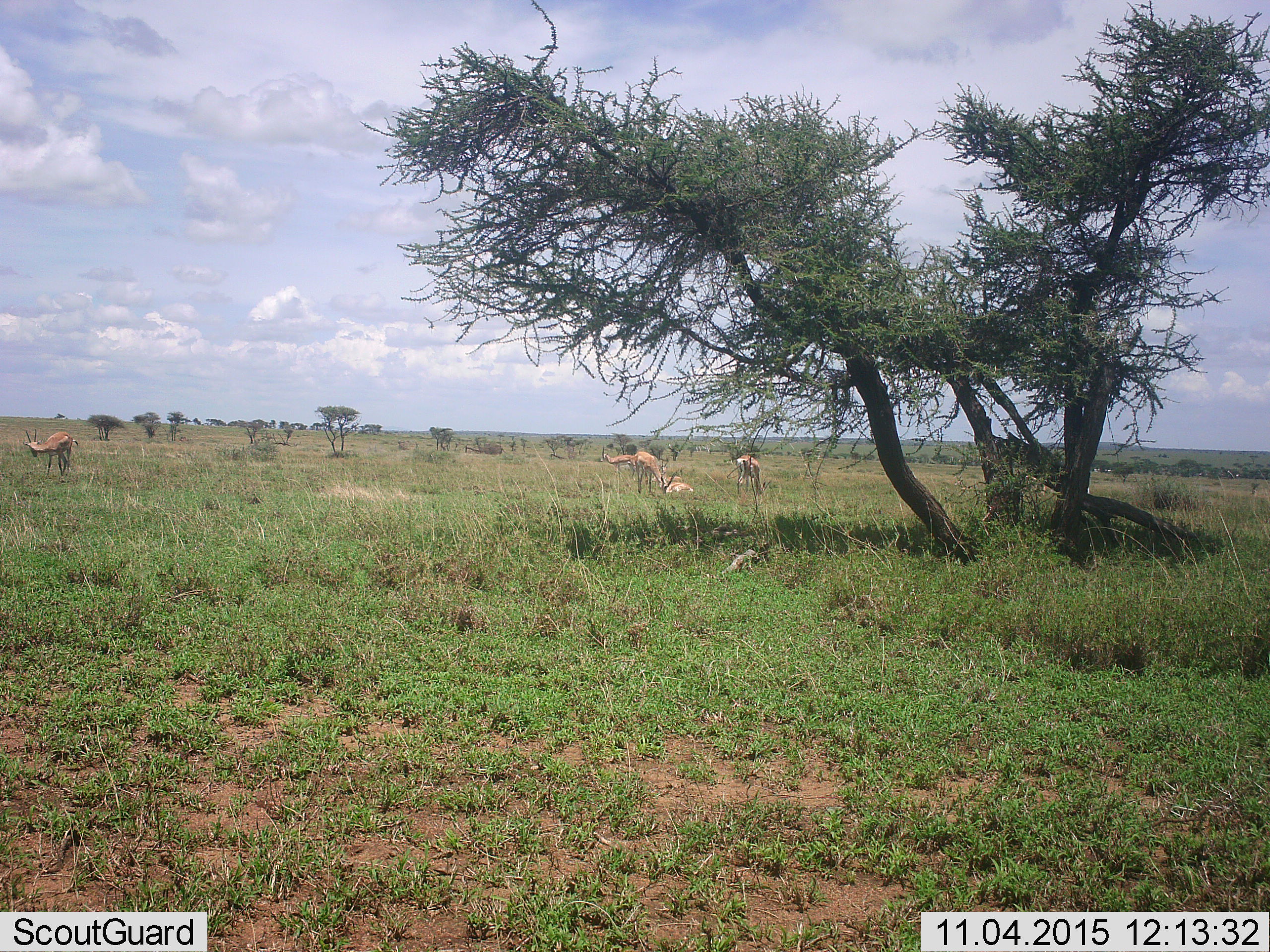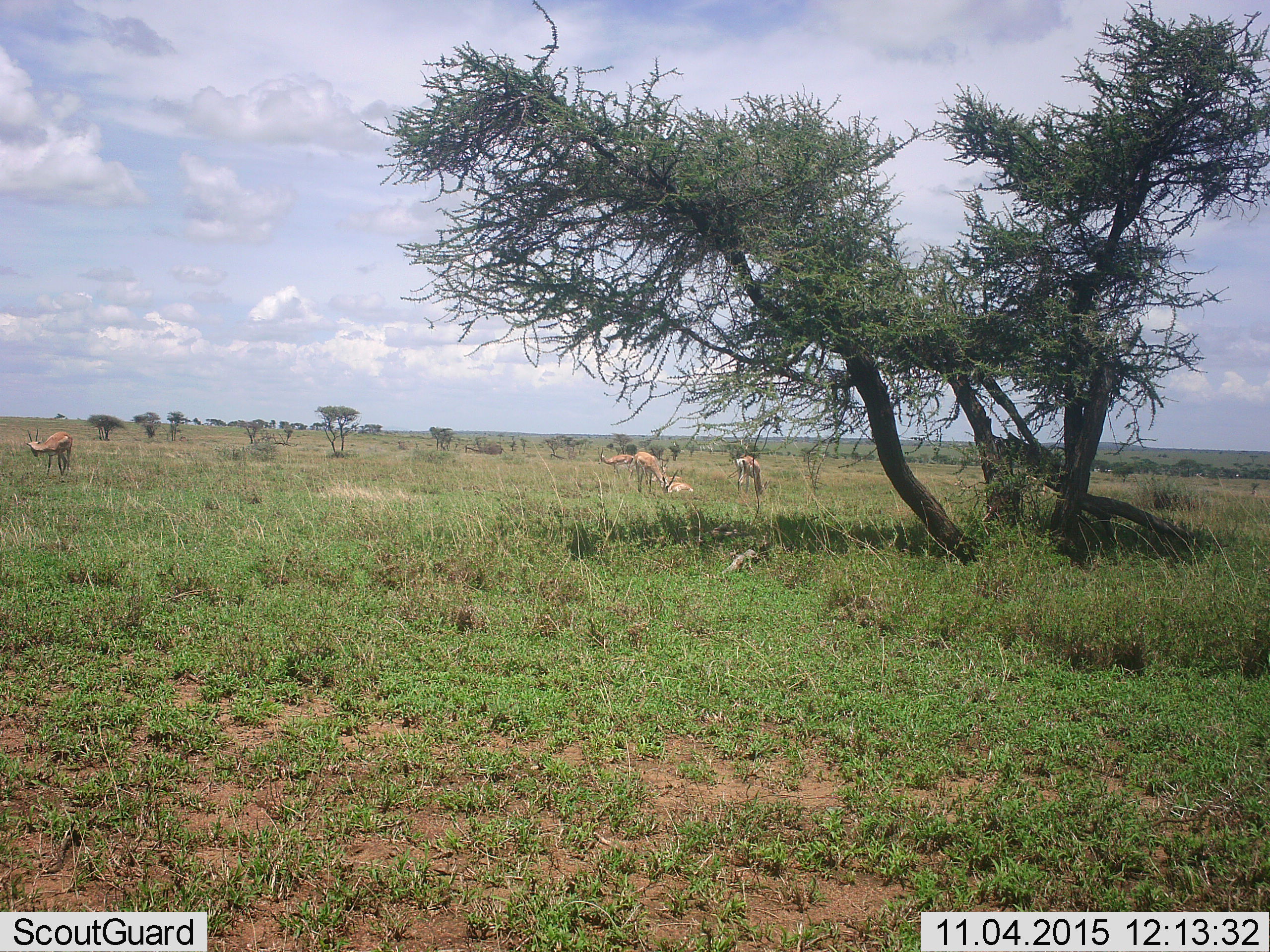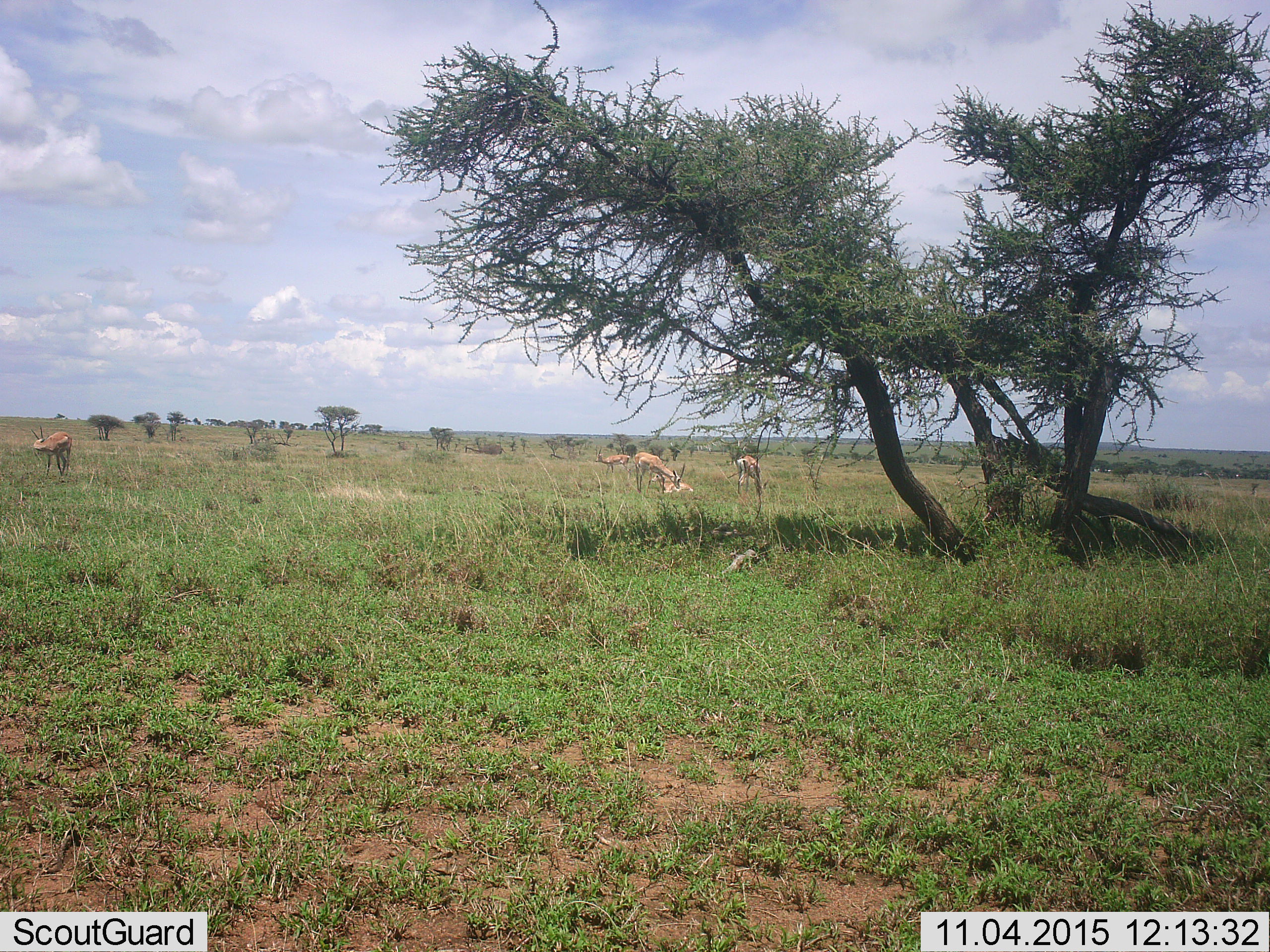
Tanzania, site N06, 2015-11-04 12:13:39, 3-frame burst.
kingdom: Animalia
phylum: Chordata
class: Mammalia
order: Artiodactyla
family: Bovidae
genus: Eudorcas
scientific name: Eudorcas thomsonii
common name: thomson's gazelle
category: gazellethomsons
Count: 6.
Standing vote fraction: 83%.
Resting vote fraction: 83%.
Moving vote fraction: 17%.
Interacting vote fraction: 17%.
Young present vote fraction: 17%.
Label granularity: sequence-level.